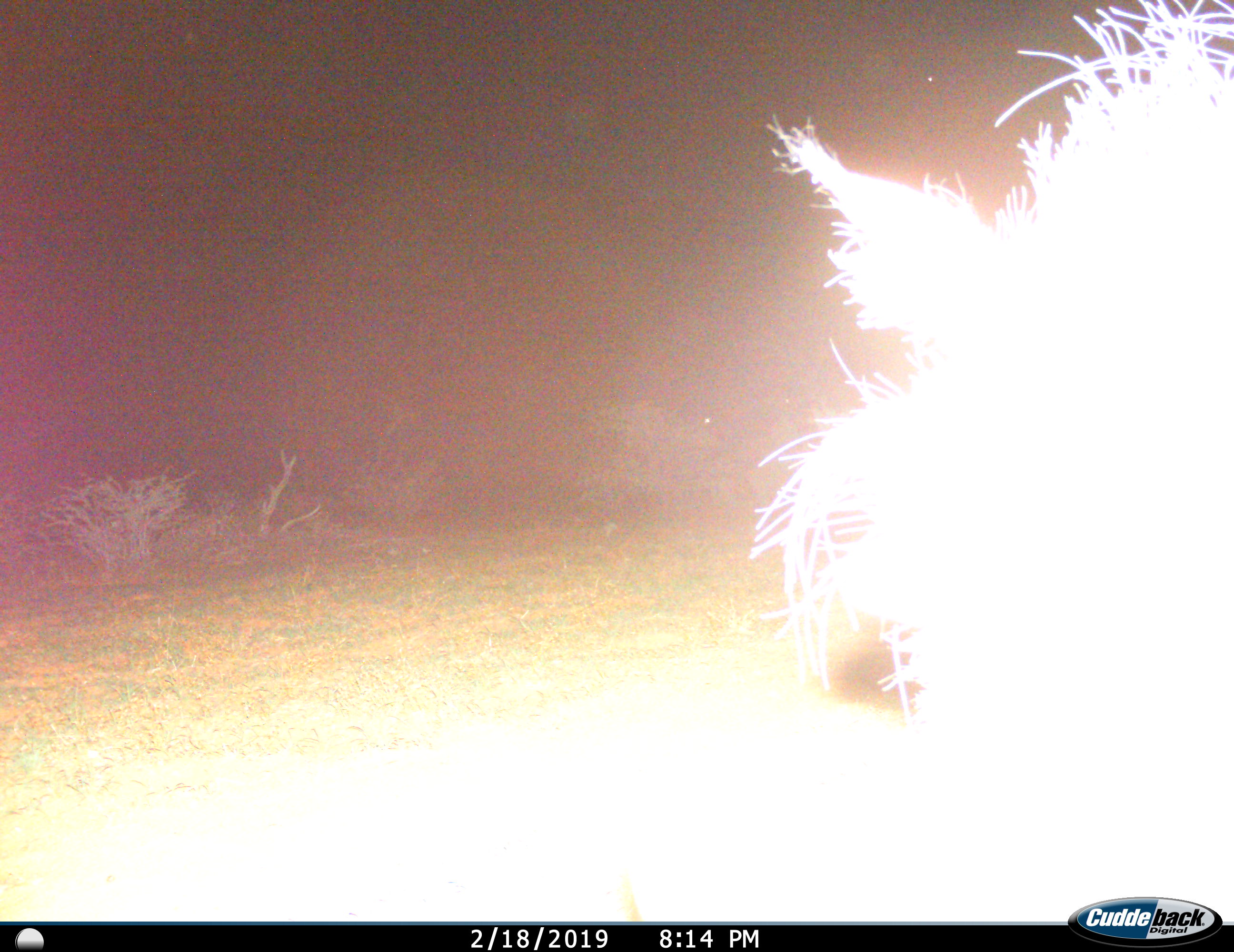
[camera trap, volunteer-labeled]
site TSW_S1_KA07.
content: unidentified animal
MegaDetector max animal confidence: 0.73